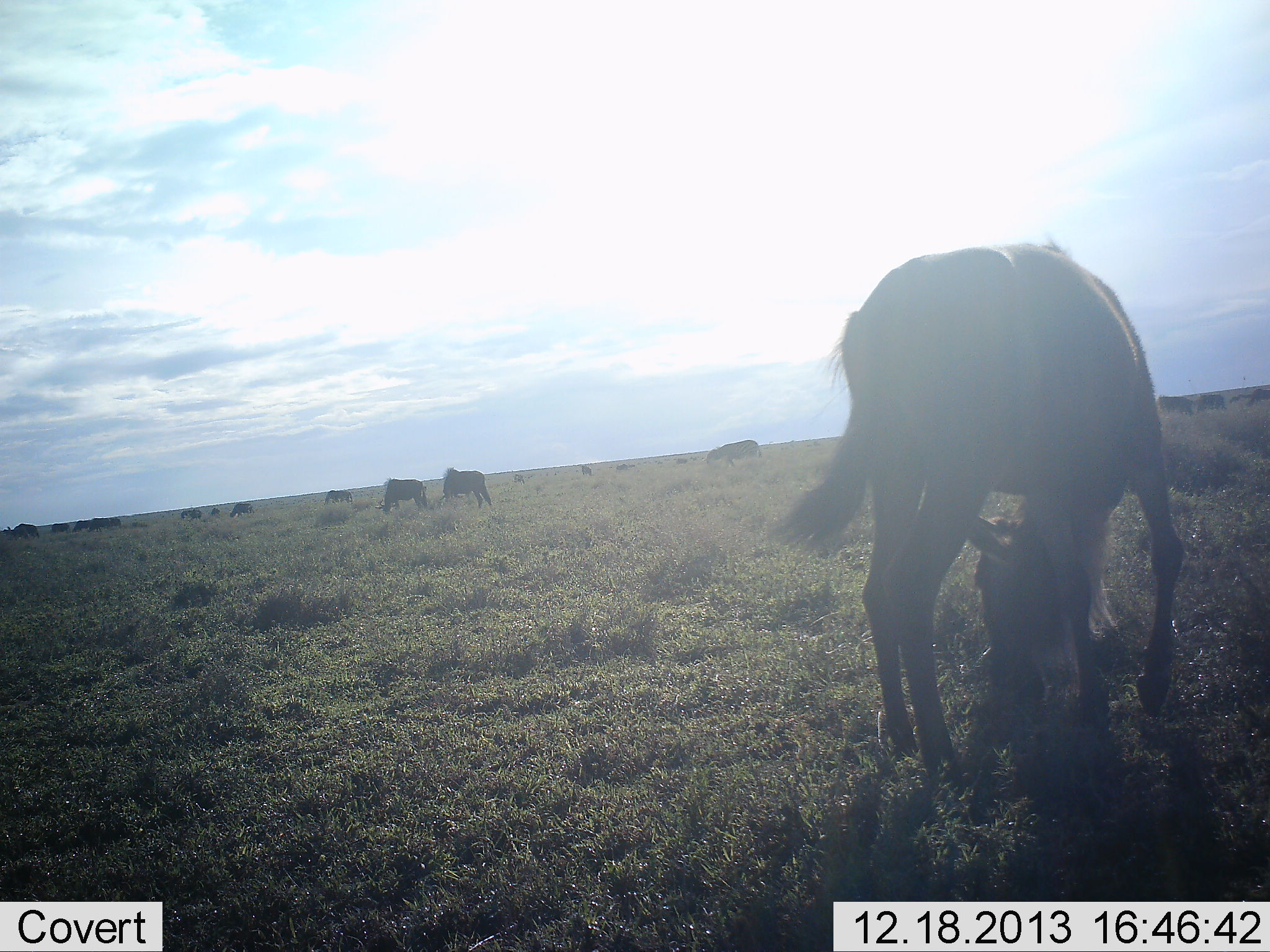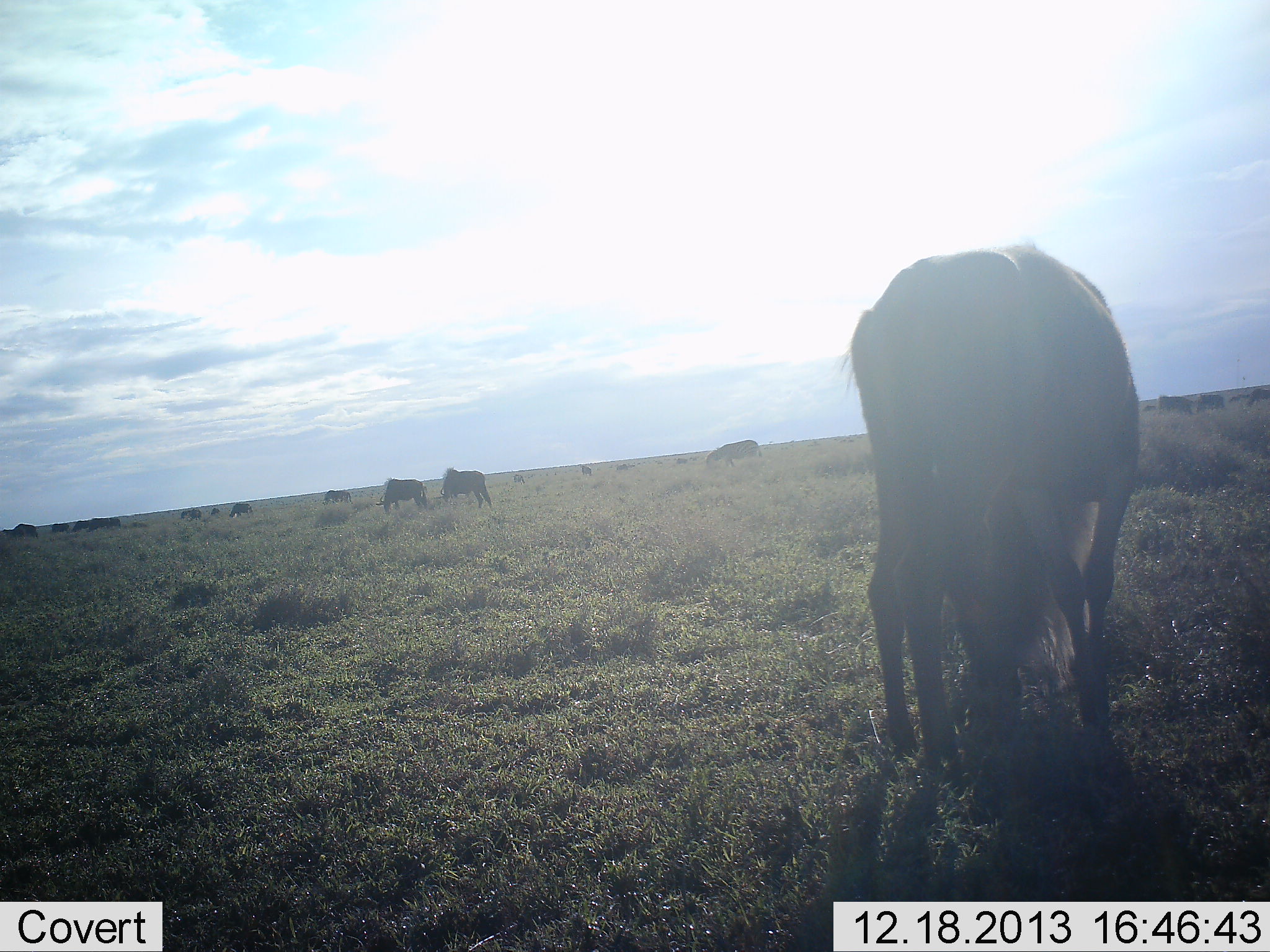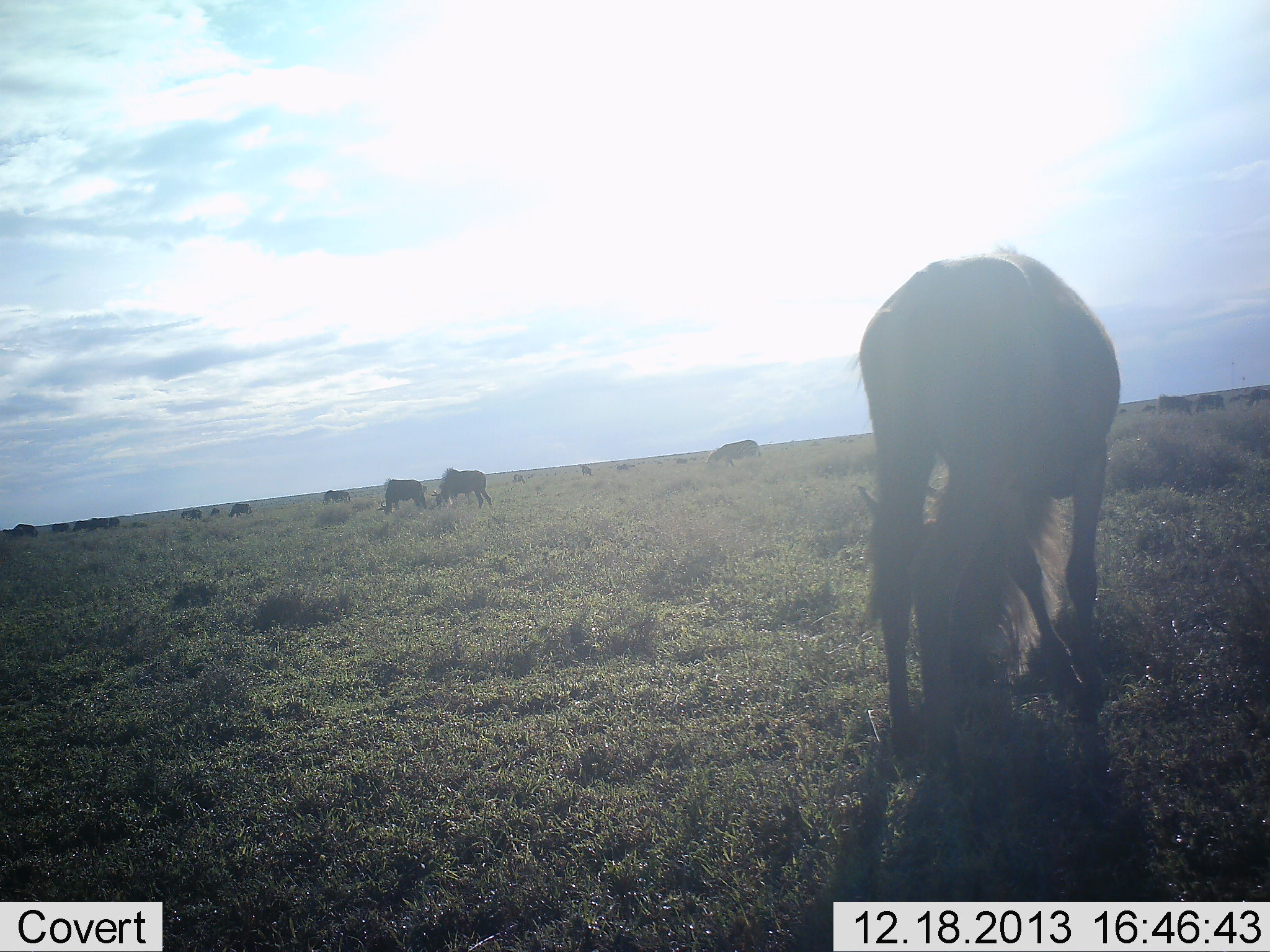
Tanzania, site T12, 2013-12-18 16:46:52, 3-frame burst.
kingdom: Animalia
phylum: Chordata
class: Mammalia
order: Artiodactyla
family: Bovidae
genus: Connochaetes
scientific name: Connochaetes taurinus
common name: blue wildebeest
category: wildebeest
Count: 11-50.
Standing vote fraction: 36%.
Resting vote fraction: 0%.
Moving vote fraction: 0%.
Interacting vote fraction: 0%.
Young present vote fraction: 0%.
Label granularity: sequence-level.